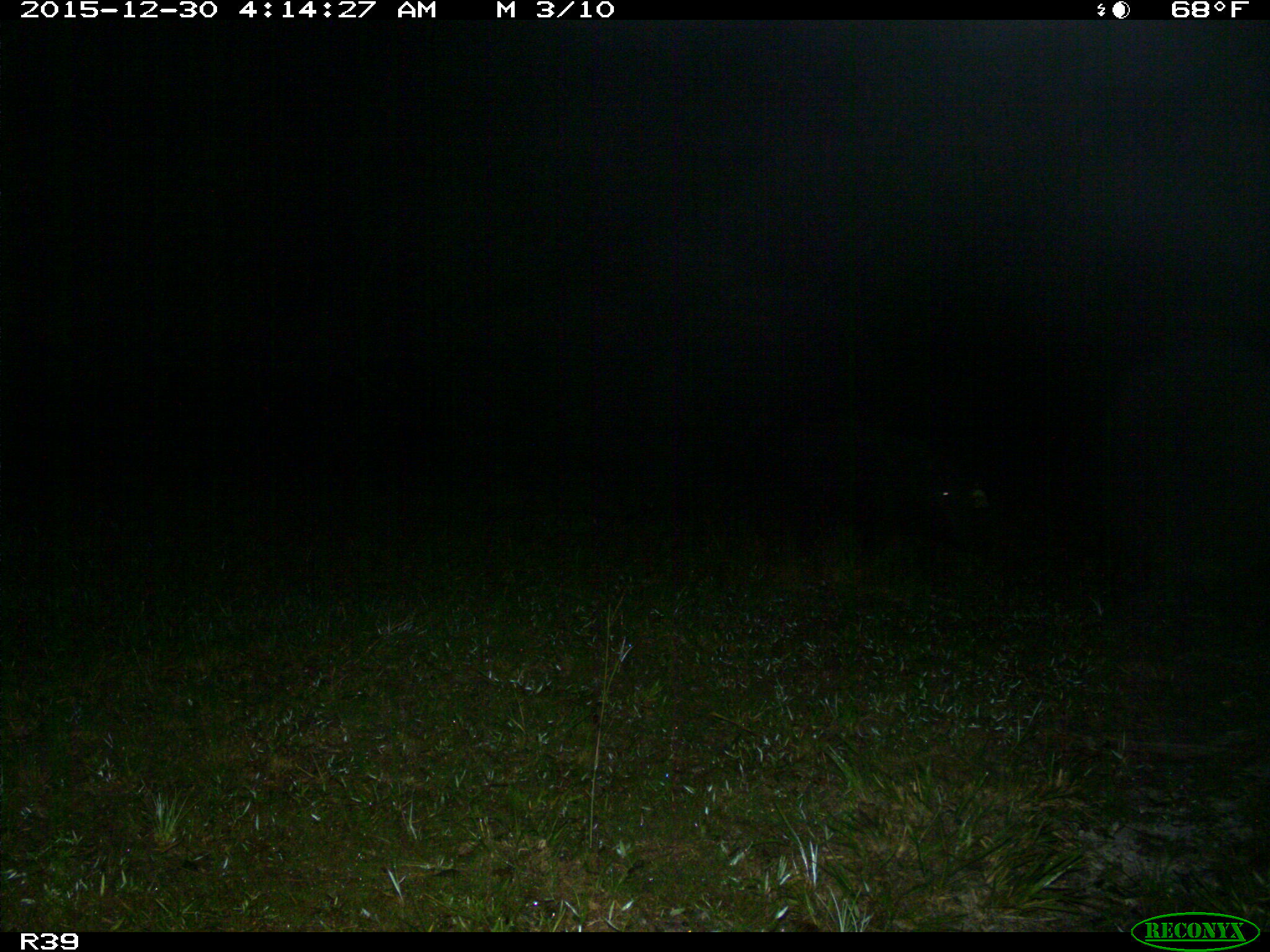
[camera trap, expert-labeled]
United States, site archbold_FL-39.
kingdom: Animalia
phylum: Chordata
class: Mammalia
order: Artiodactyla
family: Suidae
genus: Sus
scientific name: Sus scrofa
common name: wild boar